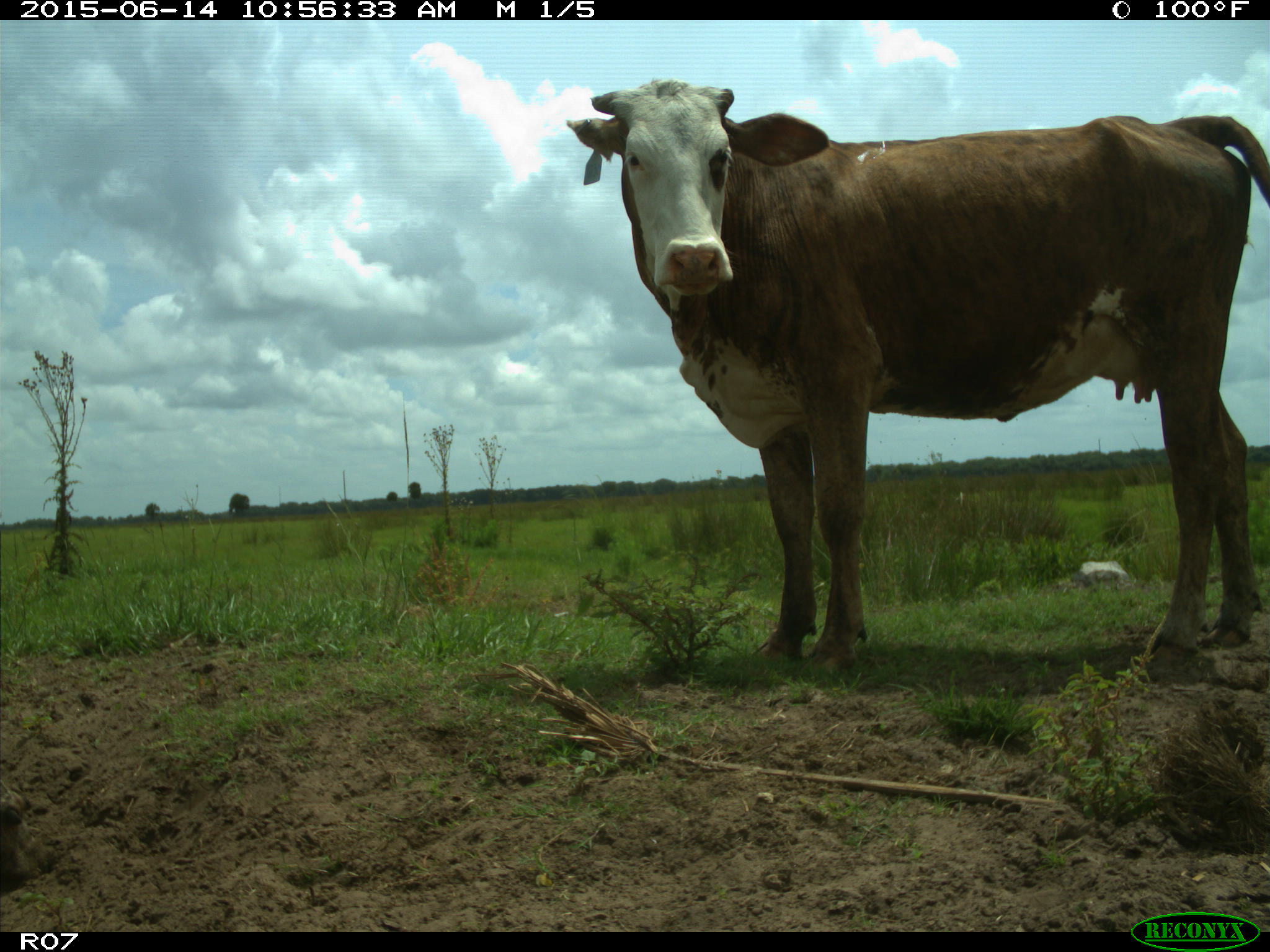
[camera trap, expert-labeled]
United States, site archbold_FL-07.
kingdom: Animalia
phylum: Chordata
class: Mammalia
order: Artiodactyla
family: Bovidae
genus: Bos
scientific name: Bos taurus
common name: domestic cow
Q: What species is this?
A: Bos taurus (domestic cow).